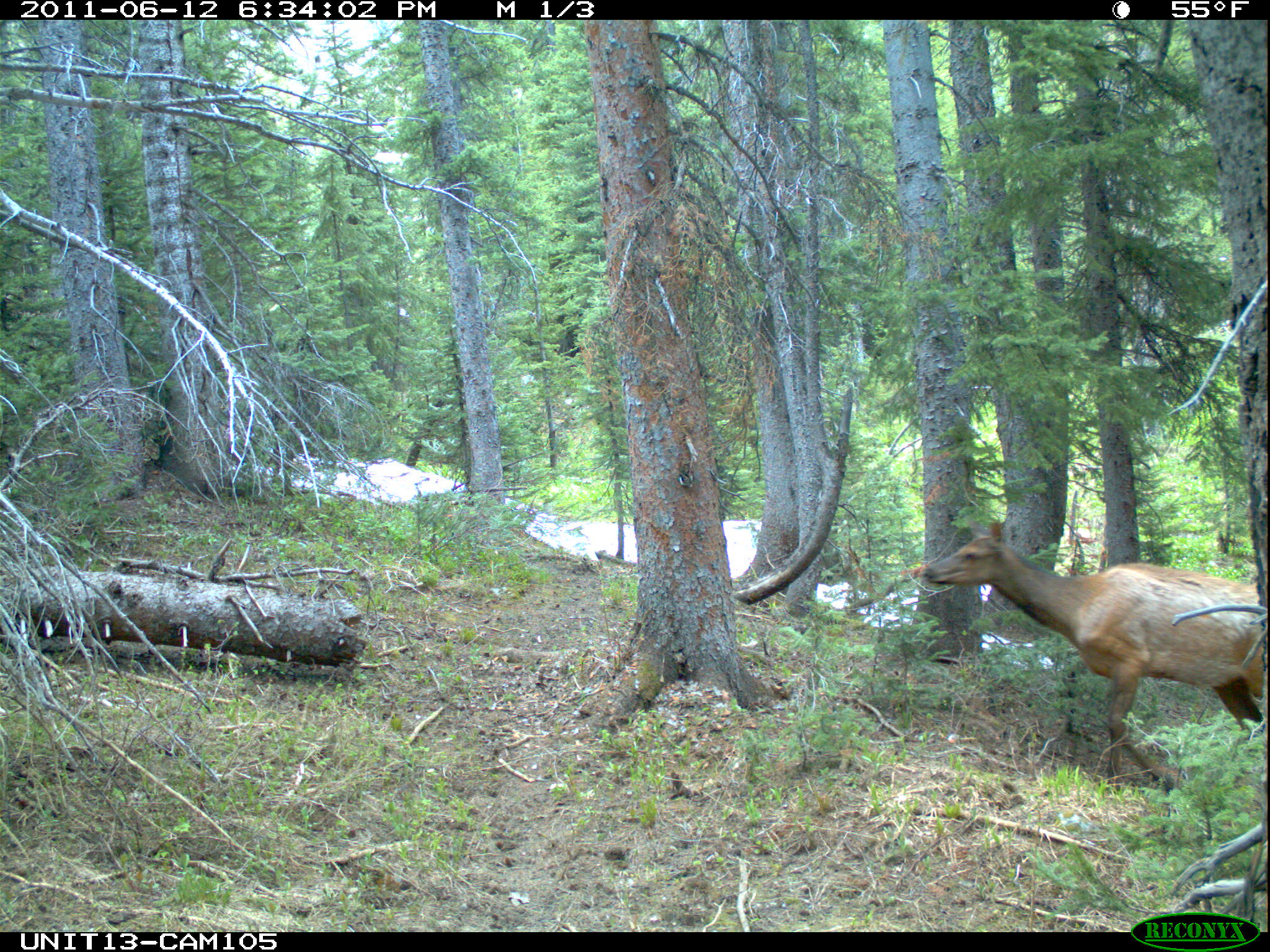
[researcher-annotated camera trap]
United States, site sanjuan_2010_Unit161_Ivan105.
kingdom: Animalia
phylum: Chordata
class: Mammalia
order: Artiodactyla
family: Cervidae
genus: Cervus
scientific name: Cervus elaphus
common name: red deer